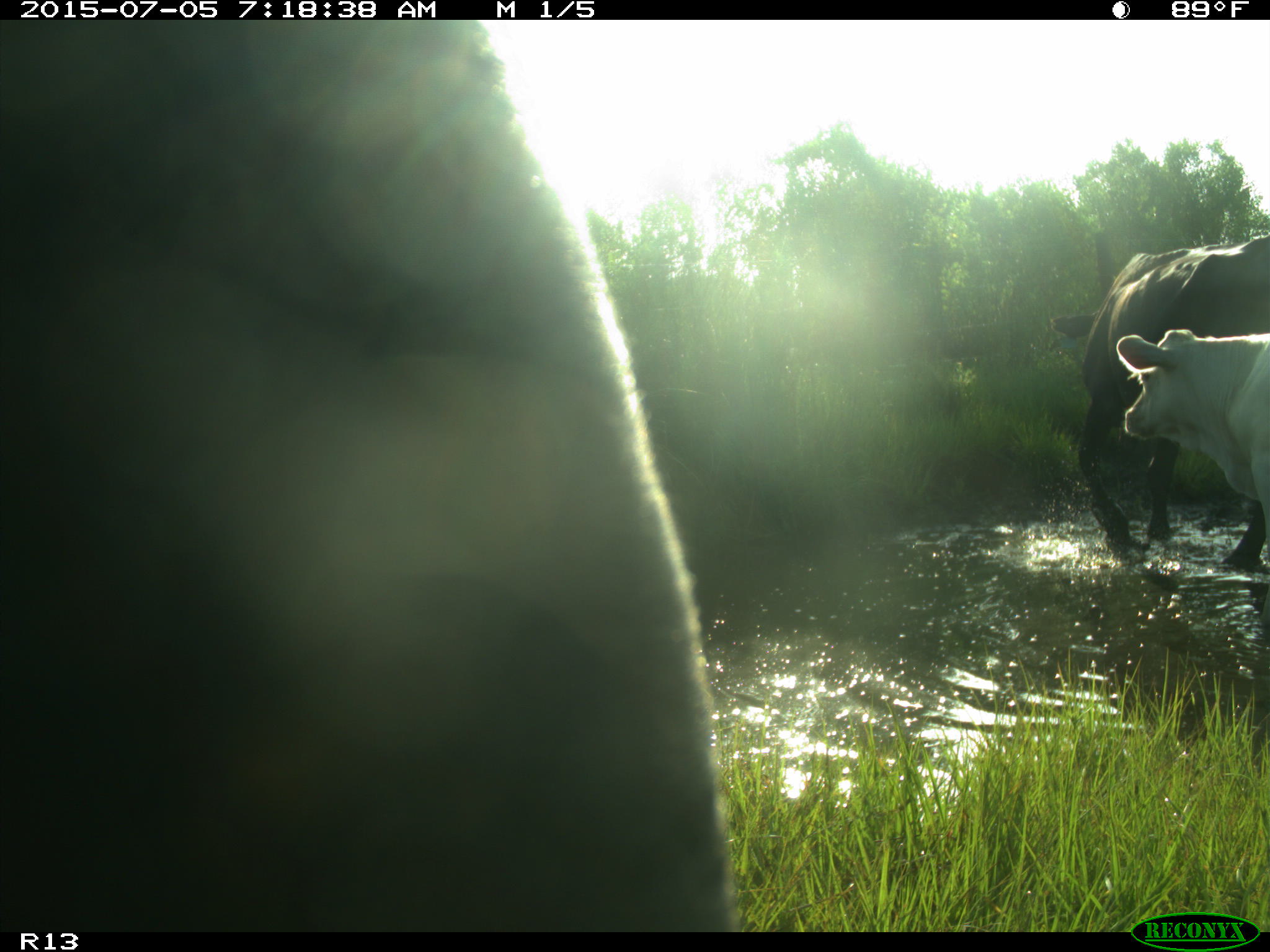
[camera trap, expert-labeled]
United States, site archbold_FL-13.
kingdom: Animalia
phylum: Chordata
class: Mammalia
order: Artiodactyla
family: Bovidae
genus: Bos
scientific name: Bos taurus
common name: domestic cow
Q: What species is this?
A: Bos taurus (domestic cow).